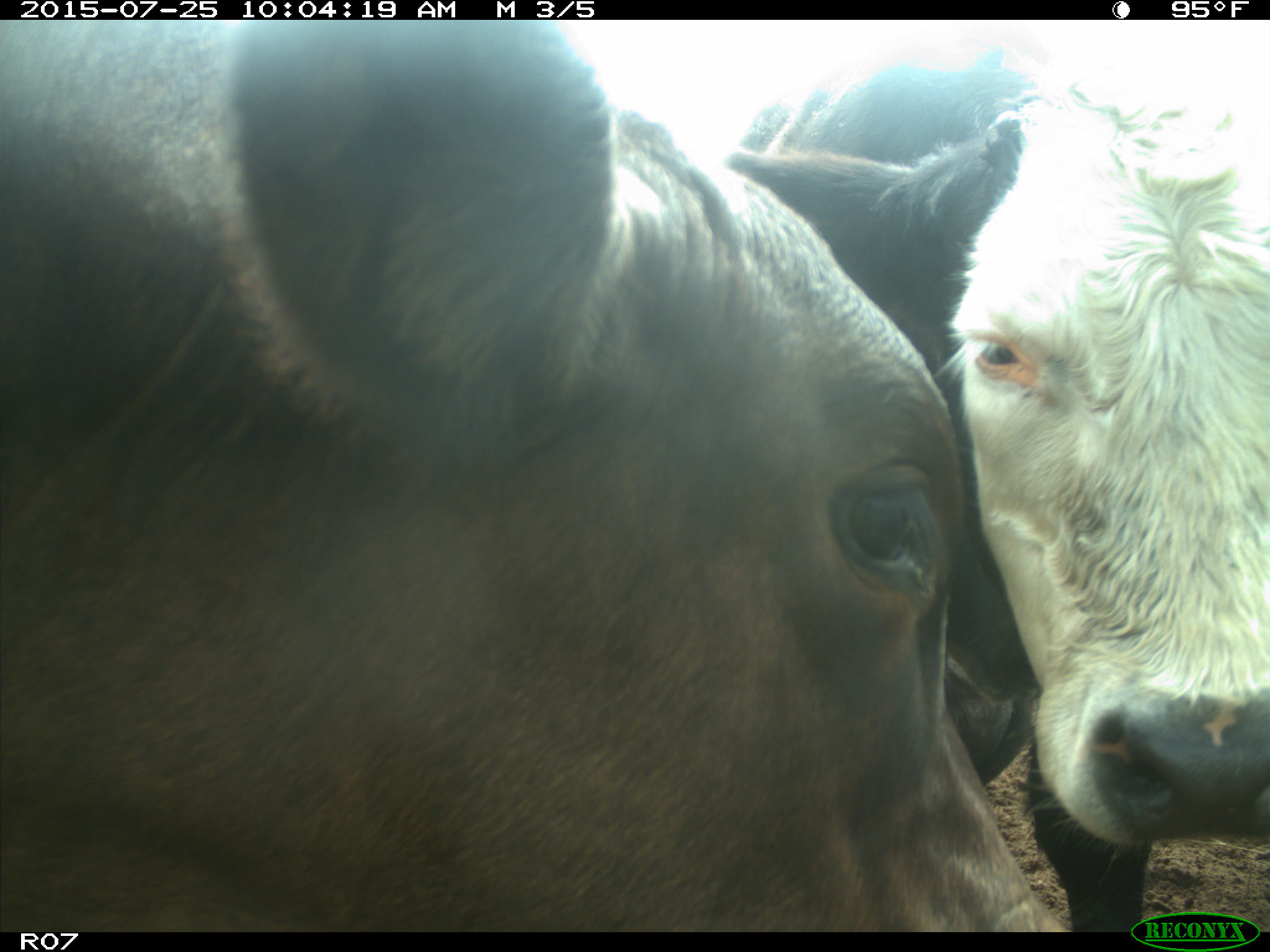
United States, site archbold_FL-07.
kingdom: Animalia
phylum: Chordata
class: Mammalia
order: Artiodactyla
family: Bovidae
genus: Bos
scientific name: Bos taurus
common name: domestic cow